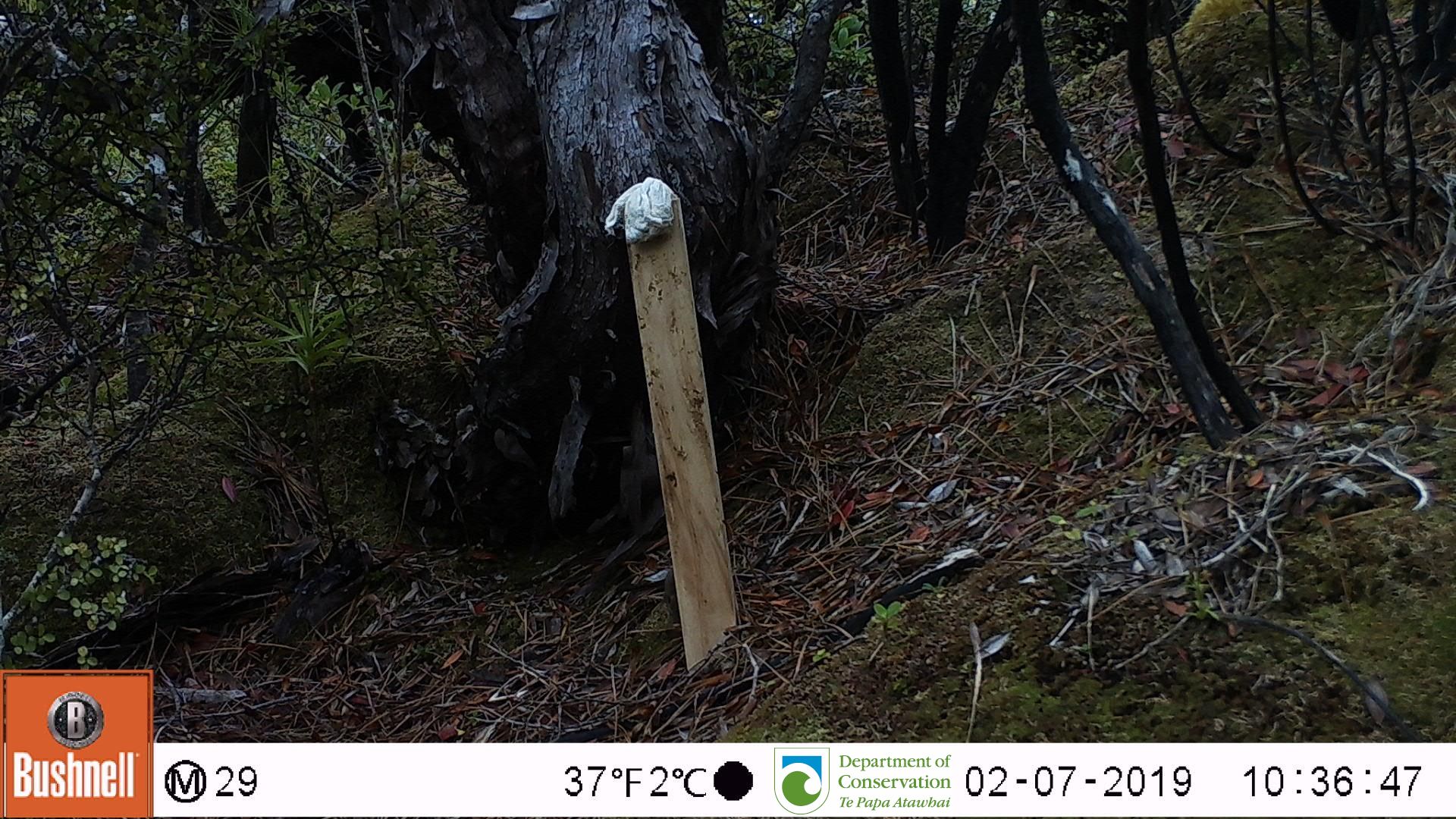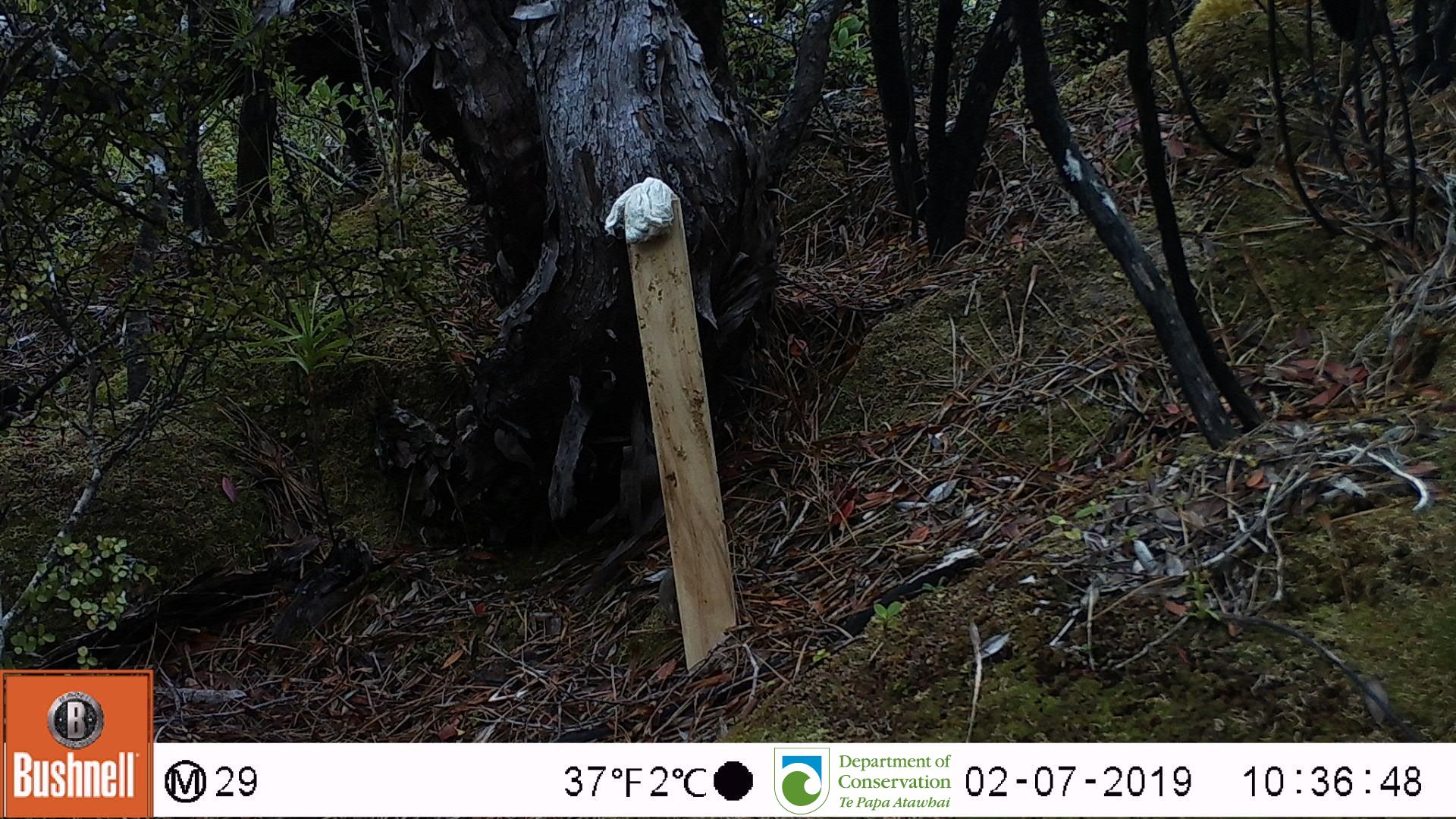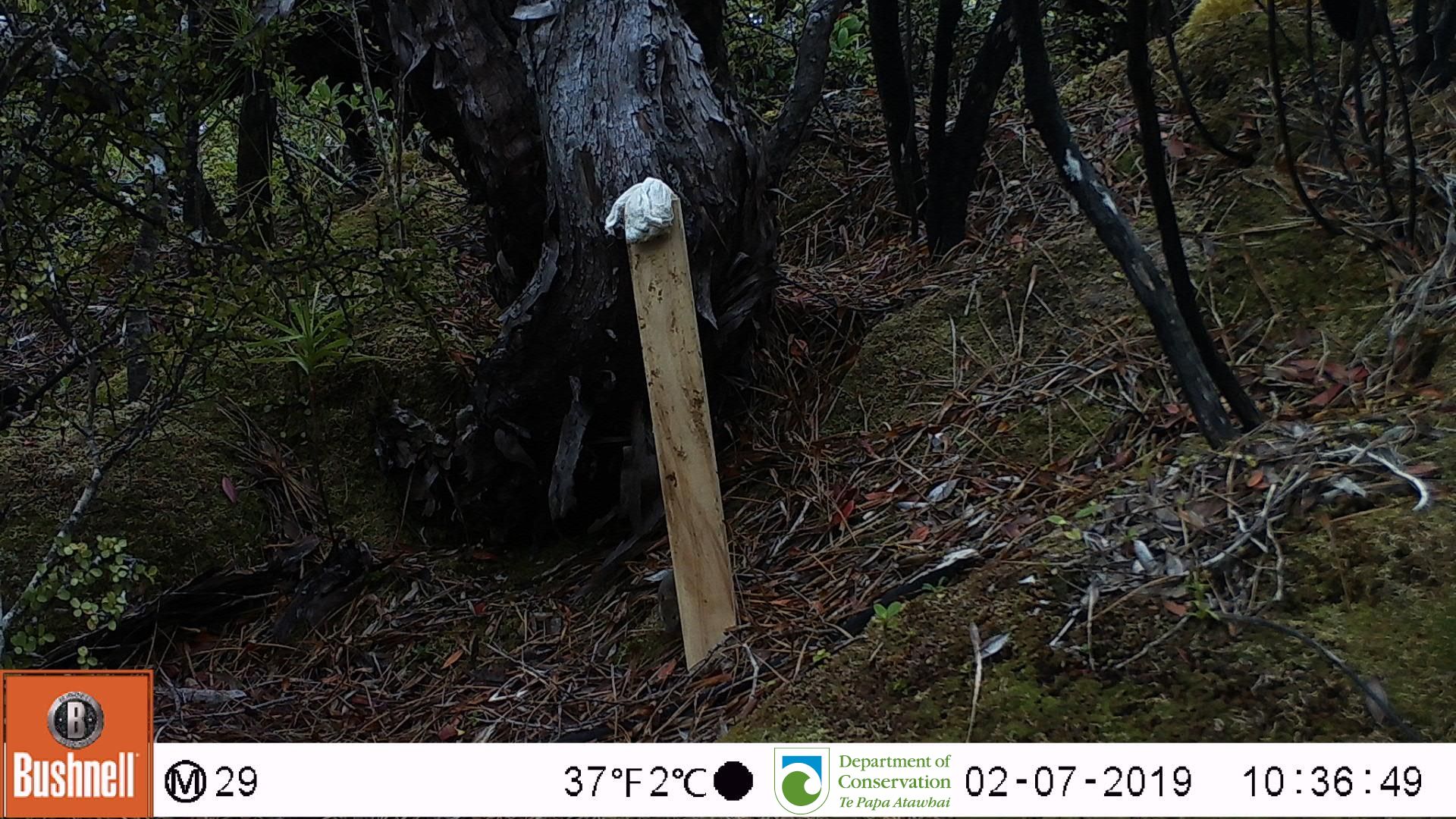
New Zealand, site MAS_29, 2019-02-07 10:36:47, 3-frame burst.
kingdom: Animalia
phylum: Chordata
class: Mammalia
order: Rodentia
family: Muridae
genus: Mus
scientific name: Mus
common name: mouse